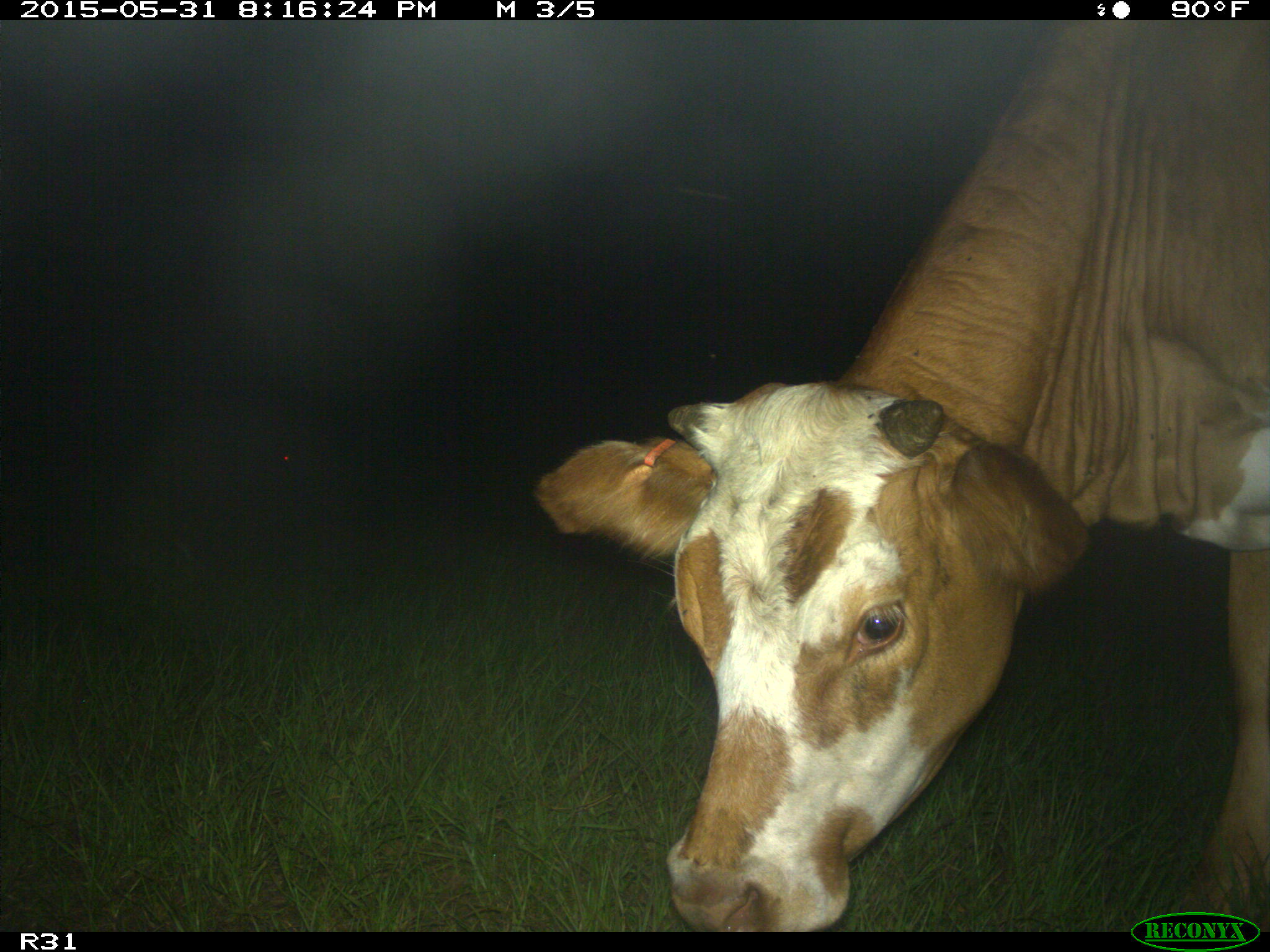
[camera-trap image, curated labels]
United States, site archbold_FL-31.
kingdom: Animalia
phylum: Chordata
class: Mammalia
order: Artiodactyla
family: Bovidae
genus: Bos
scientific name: Bos taurus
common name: domestic cow